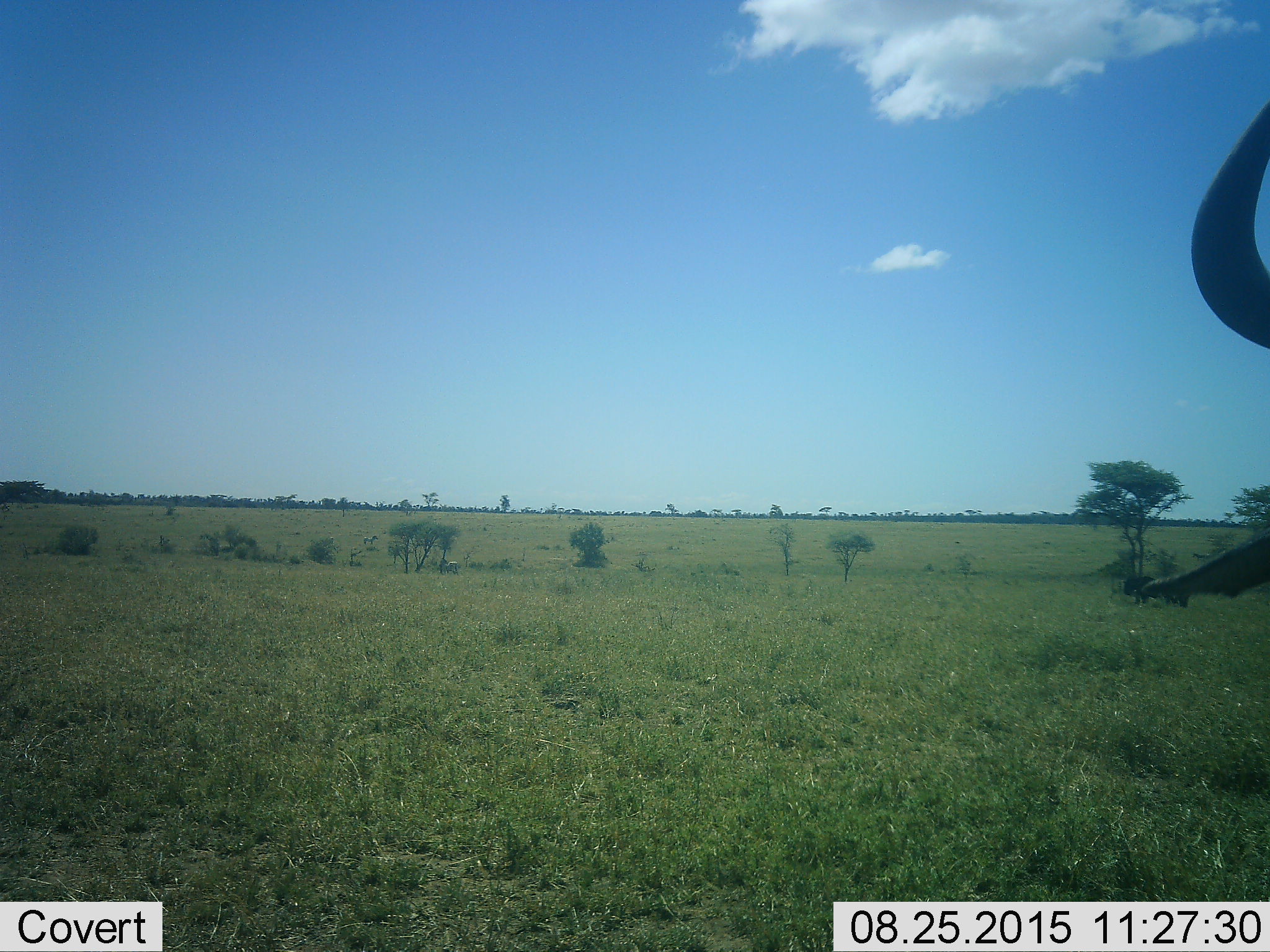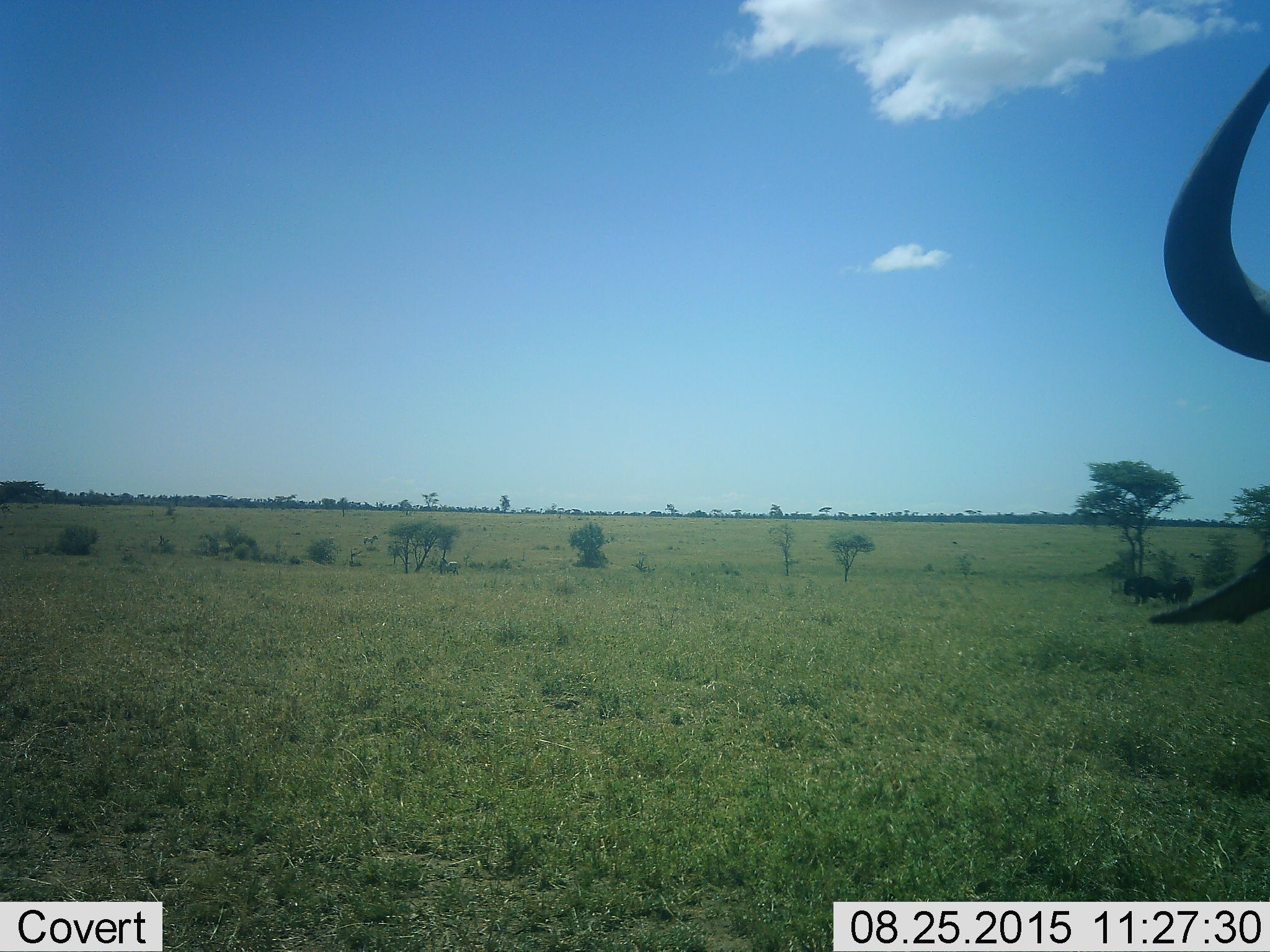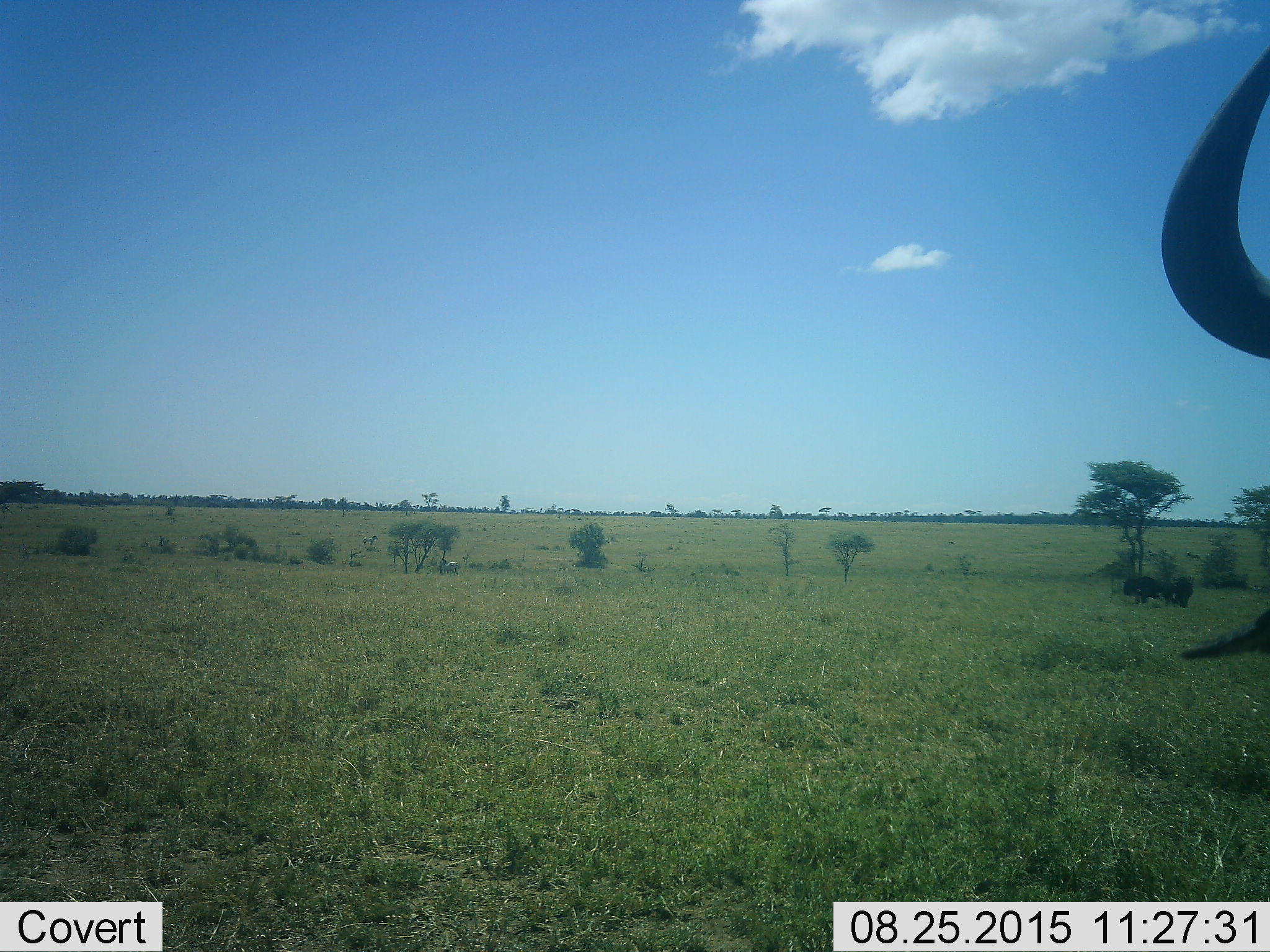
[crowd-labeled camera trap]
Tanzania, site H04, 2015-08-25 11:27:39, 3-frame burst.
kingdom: Animalia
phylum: Chordata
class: Mammalia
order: Artiodactyla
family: Bovidae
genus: Connochaetes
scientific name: Connochaetes taurinus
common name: blue wildebeest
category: wildebeest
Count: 1.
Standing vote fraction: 80%.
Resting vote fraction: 0%.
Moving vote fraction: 20%.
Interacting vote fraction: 0%.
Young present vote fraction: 0%.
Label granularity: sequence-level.